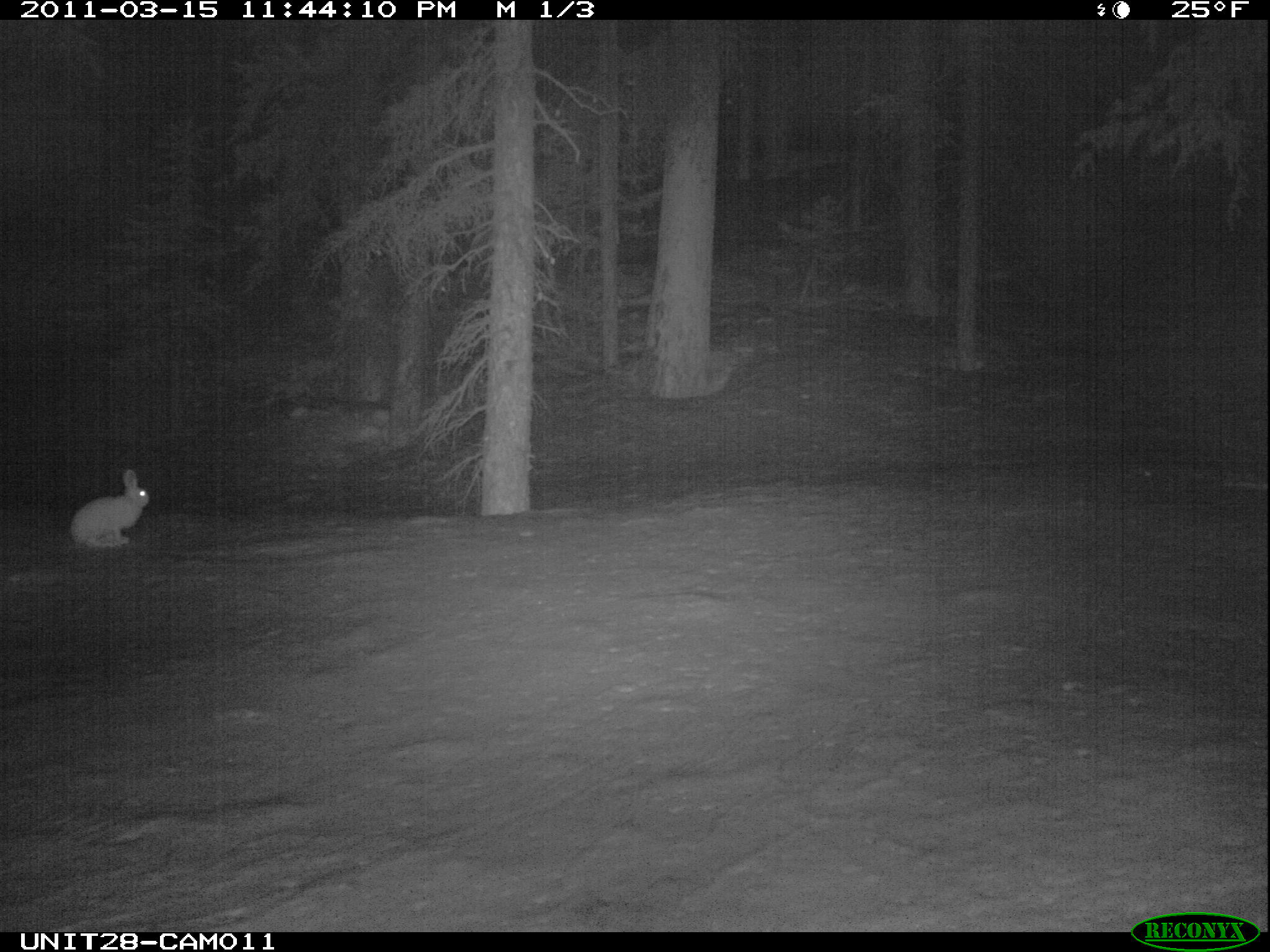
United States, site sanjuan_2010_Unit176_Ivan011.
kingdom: Animalia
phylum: Chordata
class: Mammalia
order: Lagomorpha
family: Leporidae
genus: Lepus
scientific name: Lepus americanus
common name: snowshoe hare